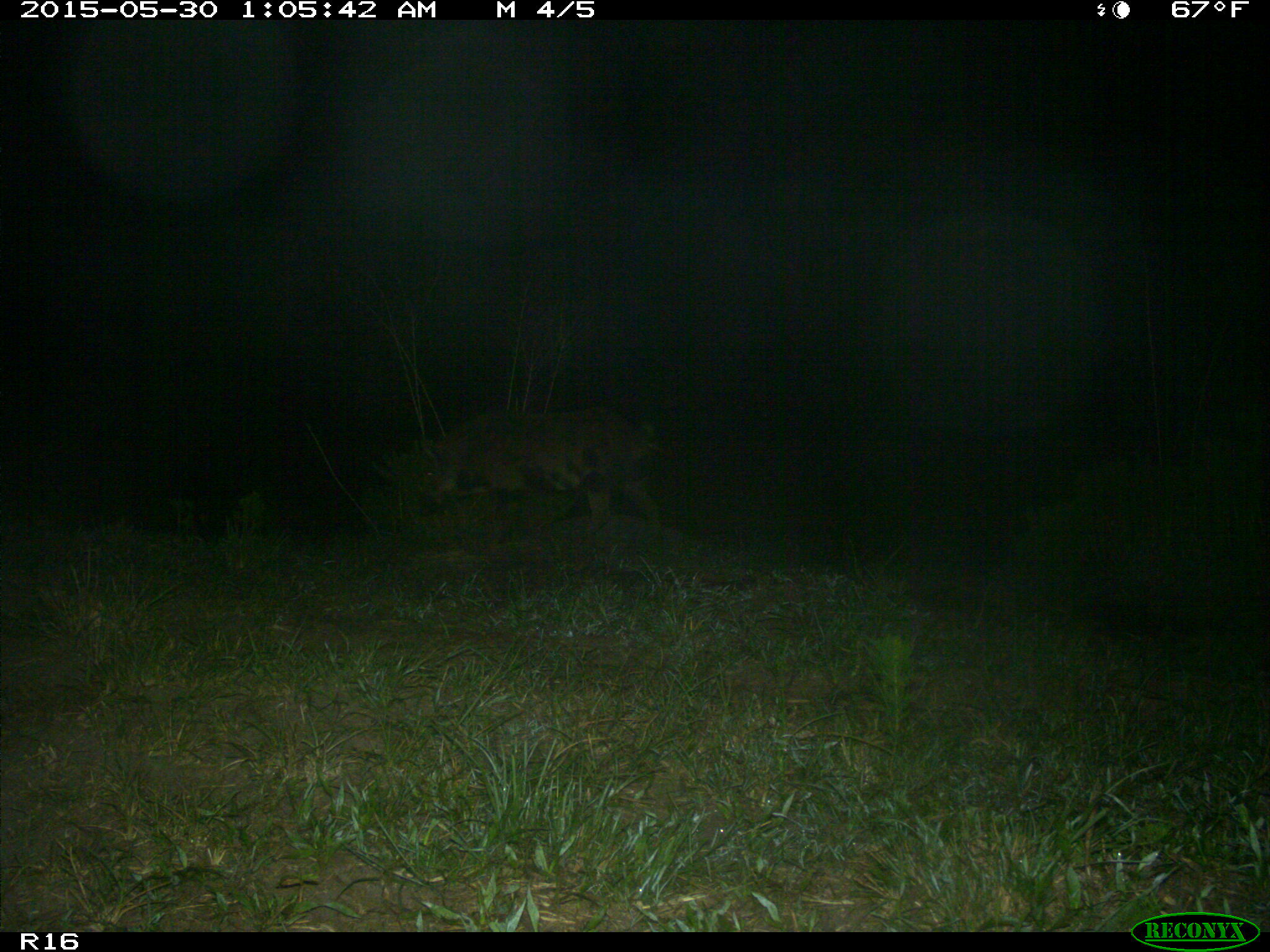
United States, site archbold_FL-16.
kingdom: Animalia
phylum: Chordata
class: Mammalia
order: Artiodactyla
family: Suidae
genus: Sus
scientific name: Sus scrofa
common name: wild boar